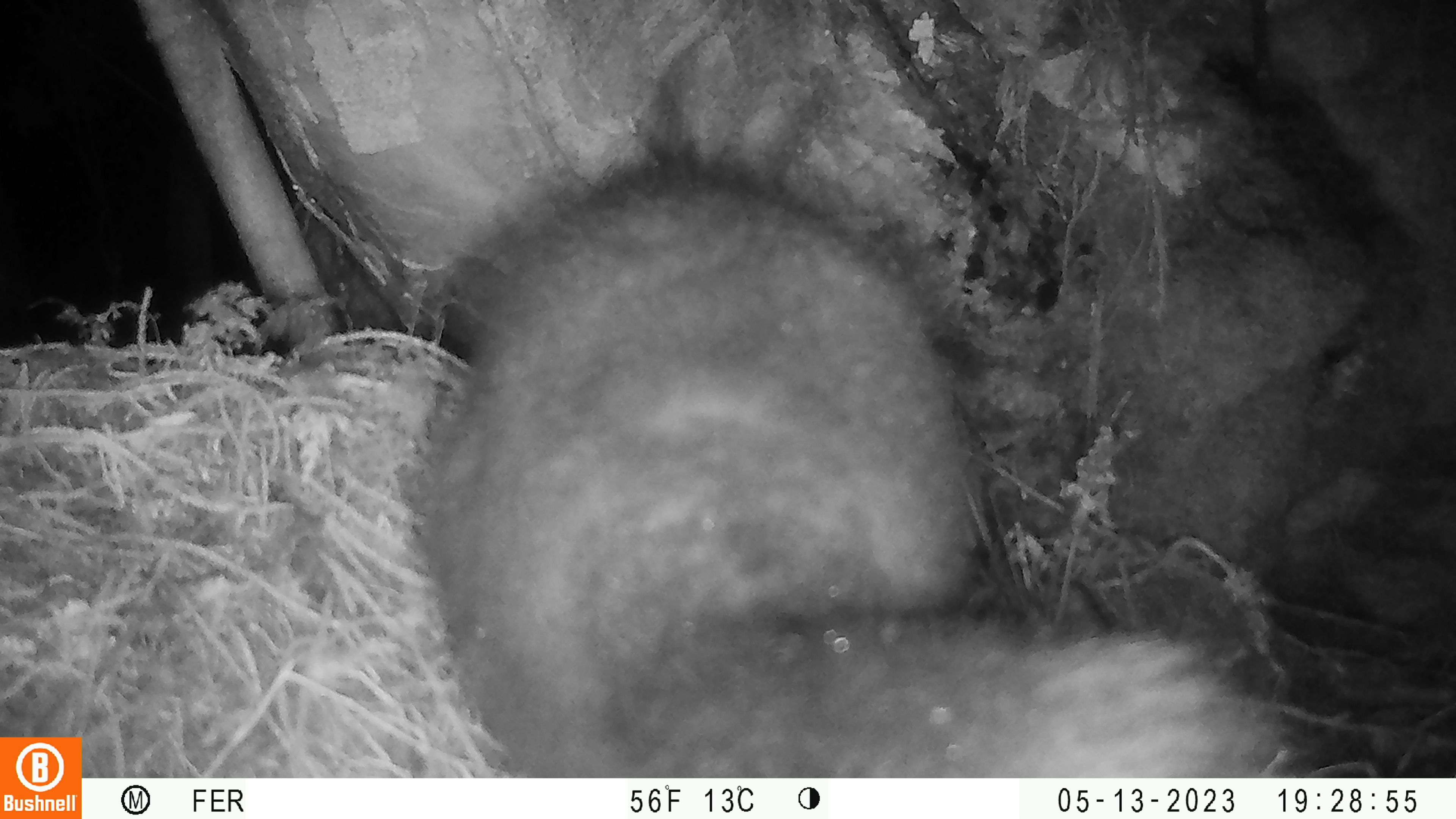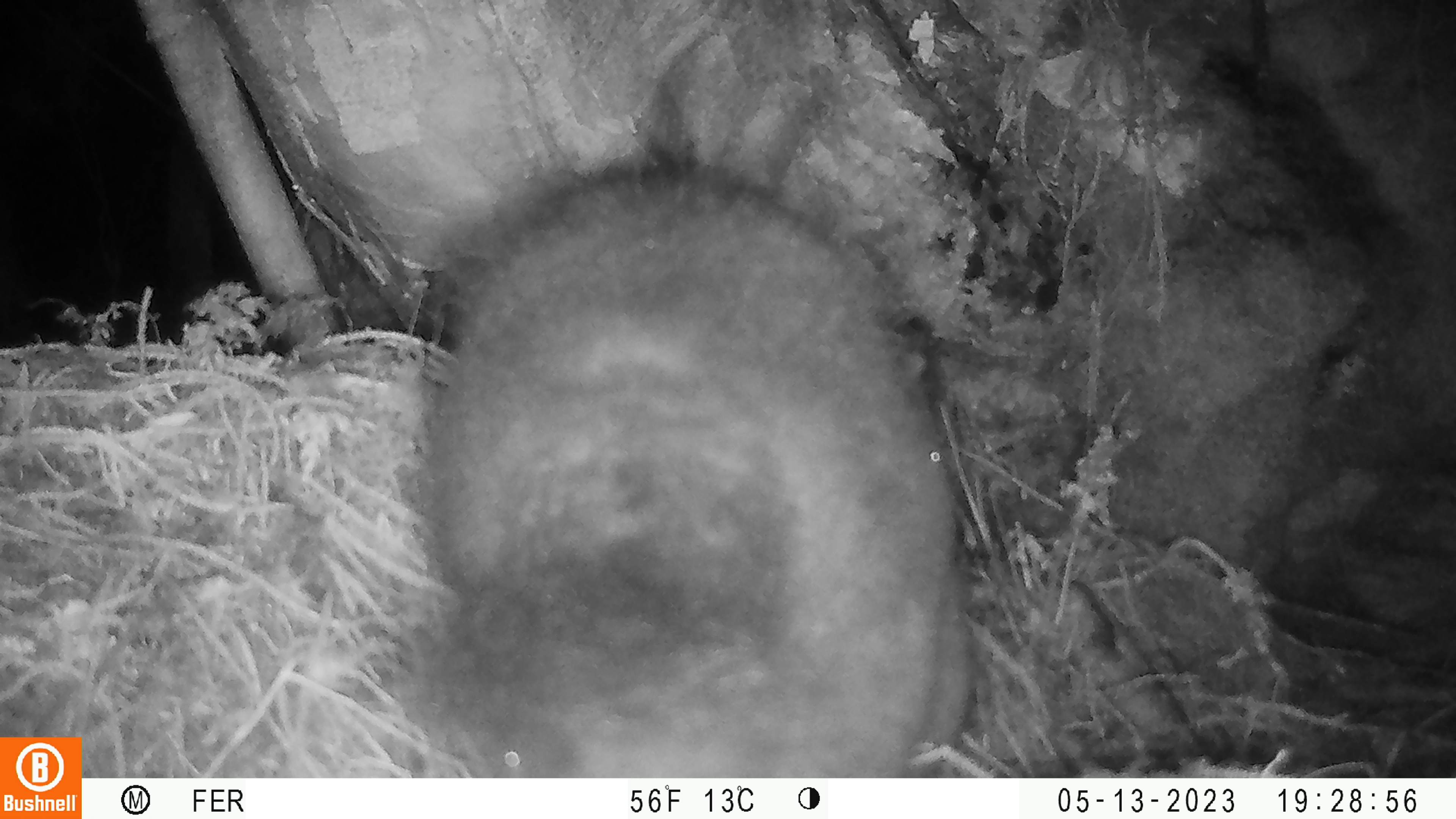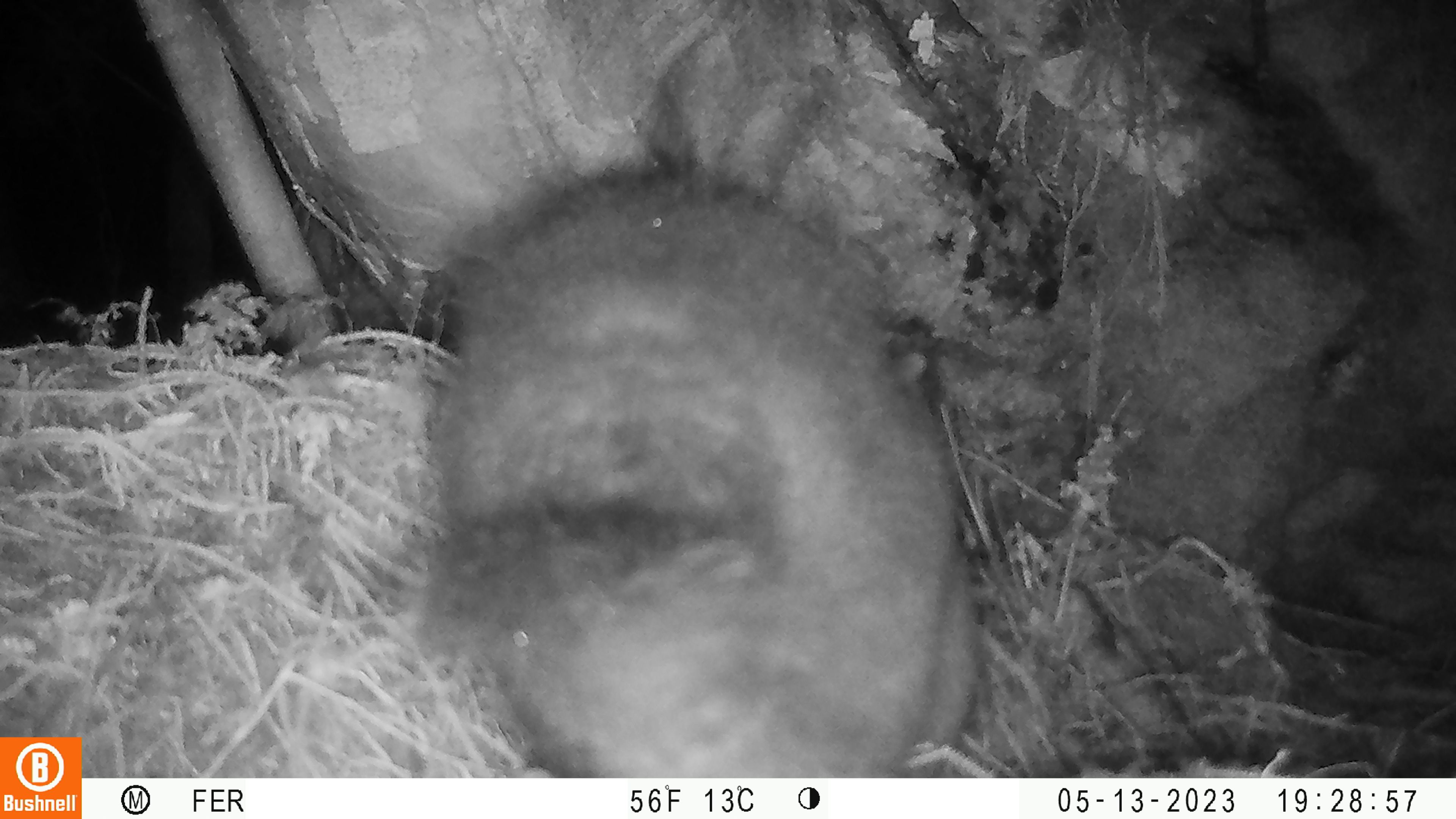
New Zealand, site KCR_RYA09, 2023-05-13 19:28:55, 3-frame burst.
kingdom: Animalia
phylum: Chordata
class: Mammalia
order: Diprotodontia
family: Phalangeridae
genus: Trichosurus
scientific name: Trichosurus vulpecula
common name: common brushtail possum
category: possum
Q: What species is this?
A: Possum (common brushtail possum) (Trichosurus vulpecula).